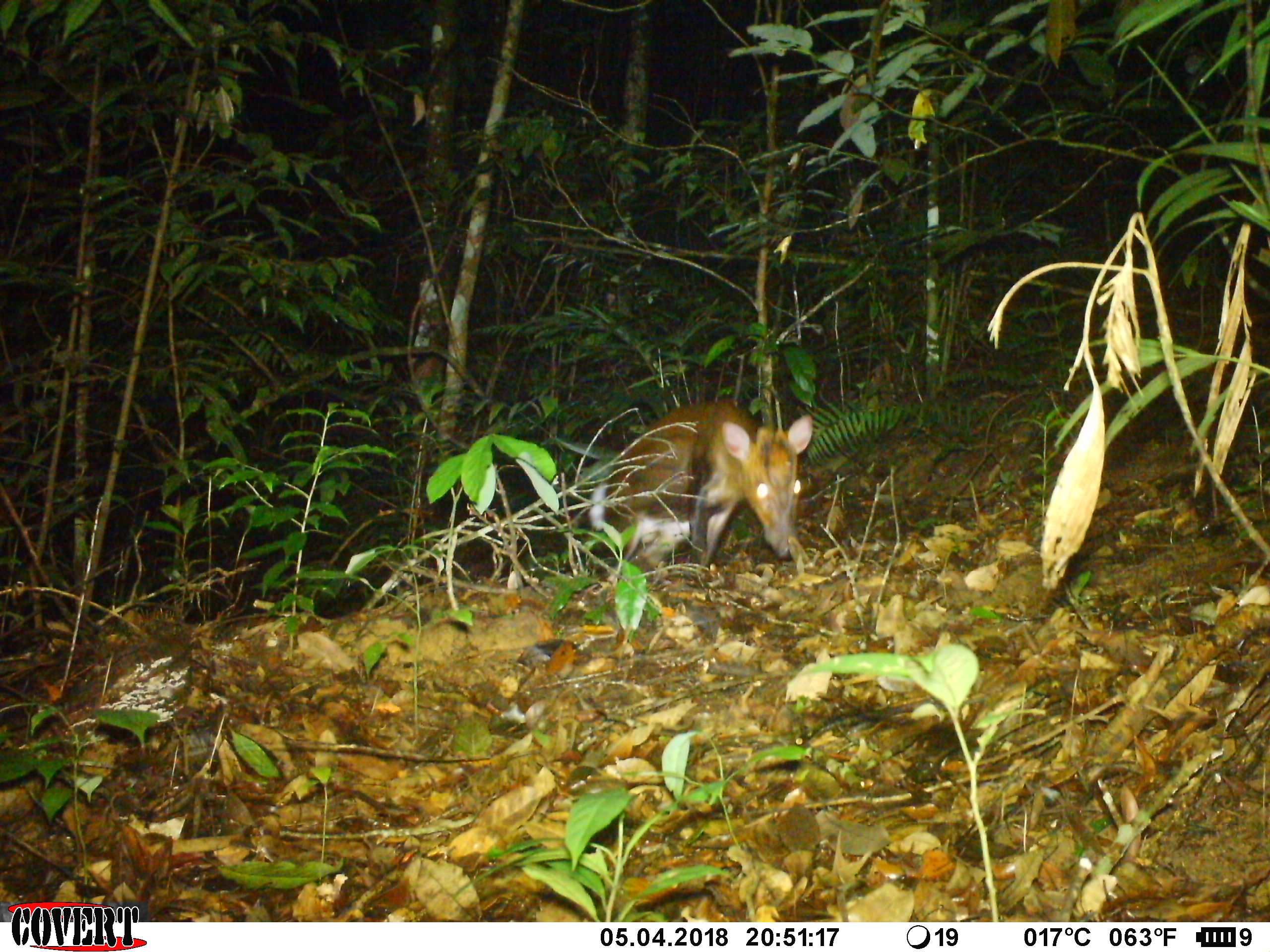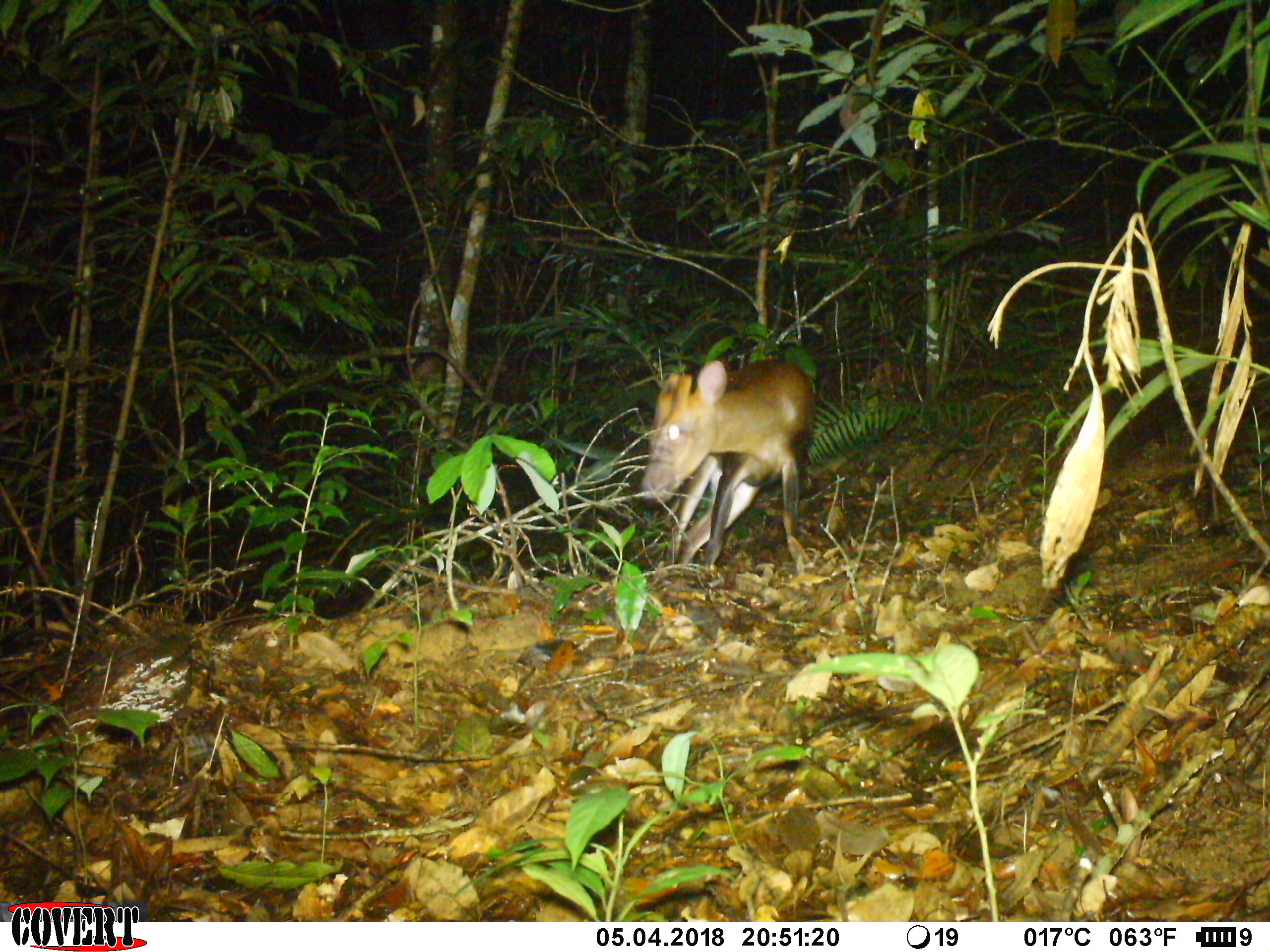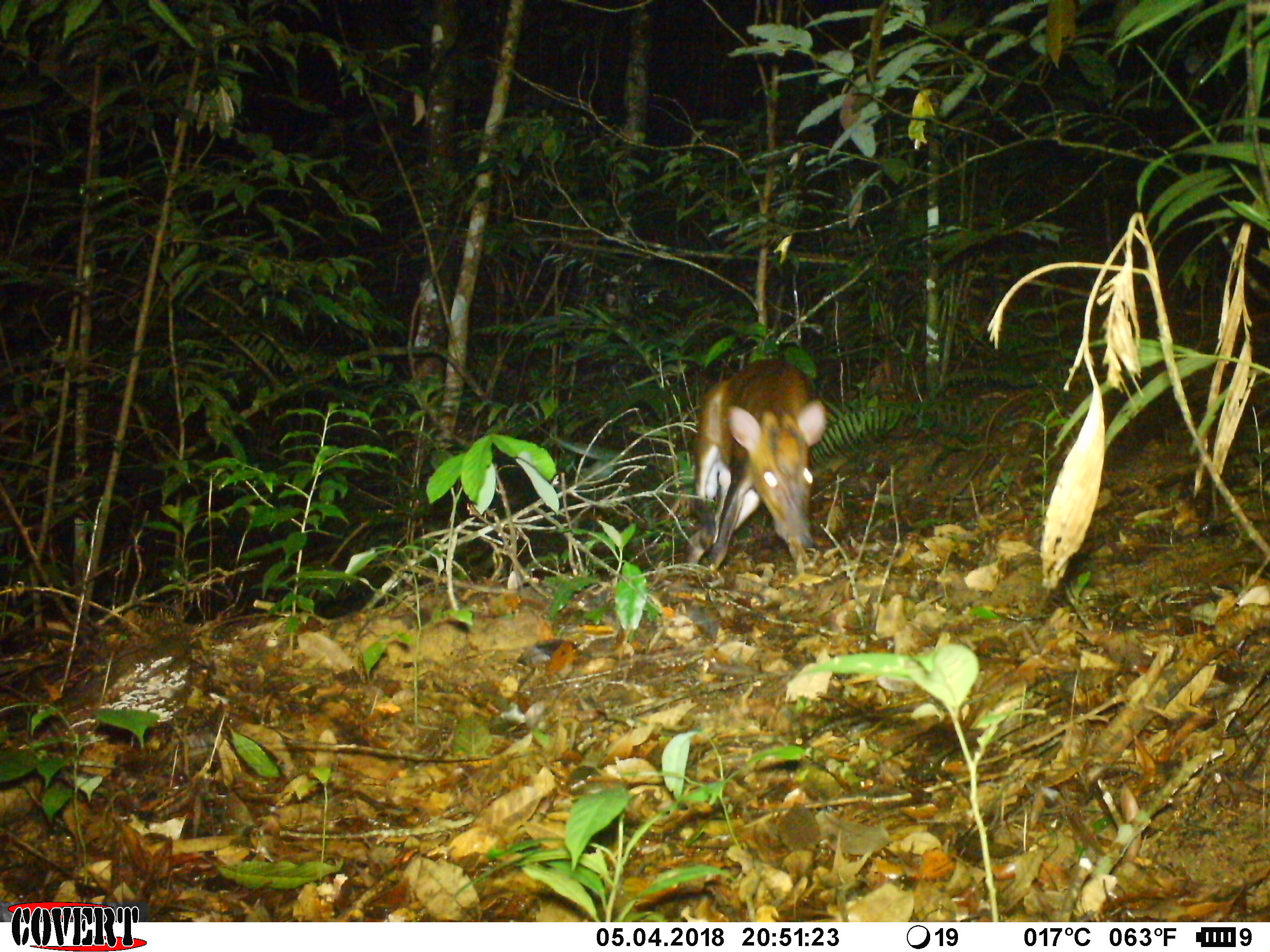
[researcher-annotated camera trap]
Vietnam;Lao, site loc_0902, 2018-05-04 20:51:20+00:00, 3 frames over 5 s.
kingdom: Animalia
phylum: Chordata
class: Mammalia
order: Artiodactyla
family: Cervidae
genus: Muntiacus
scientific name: Muntiacus rooseveltorum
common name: roosevelt's muntjac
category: roosevelts muntjac group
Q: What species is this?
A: Roosevelts muntjac group (roosevelt's muntjac) (Muntiacus rooseveltorum).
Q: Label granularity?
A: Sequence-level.